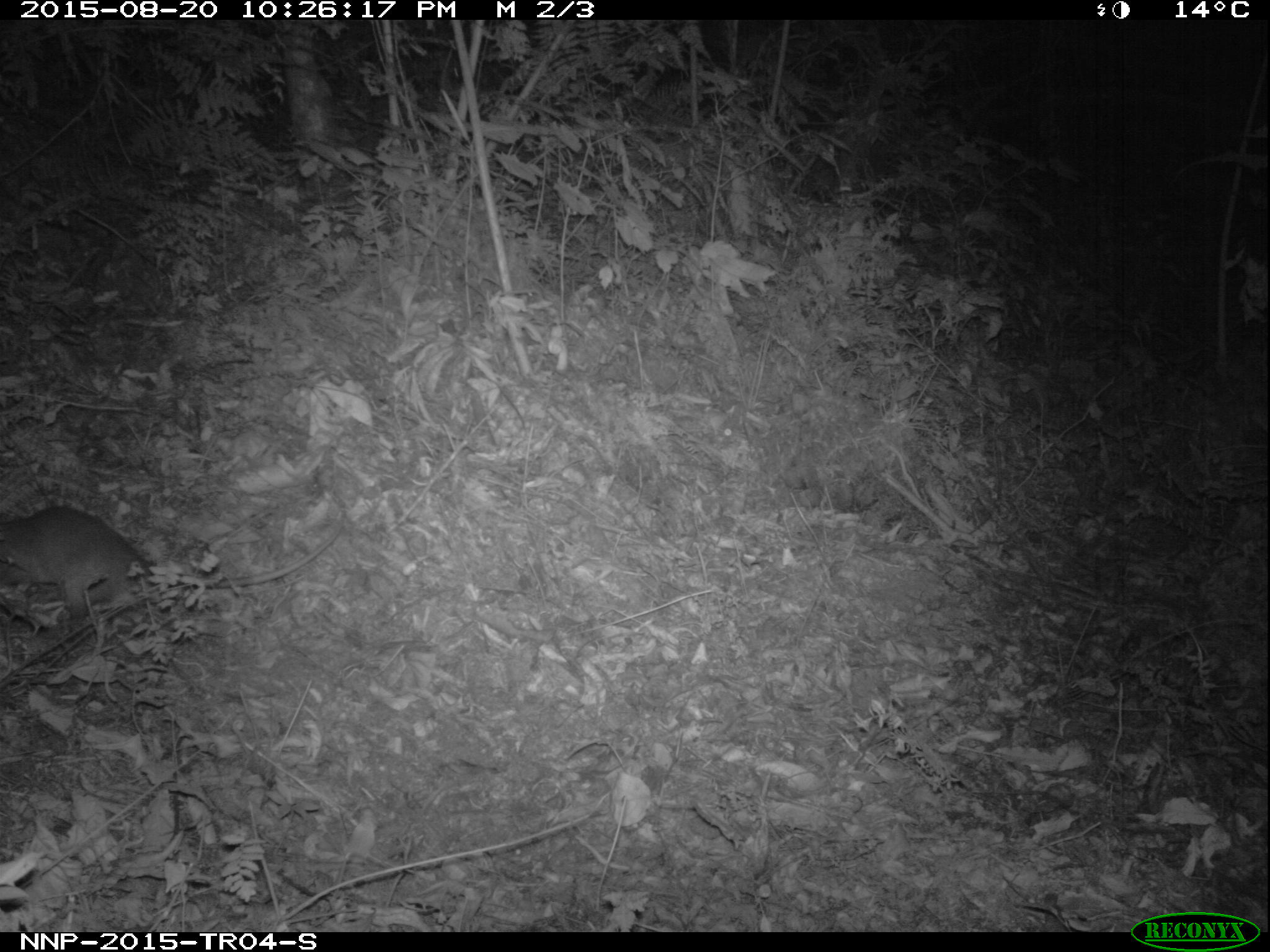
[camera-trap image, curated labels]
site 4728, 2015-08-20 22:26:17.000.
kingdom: Animalia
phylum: Chordata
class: Mammalia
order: Rodentia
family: Nesomyidae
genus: Cricetomys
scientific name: Cricetomys gambianus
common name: african giant pouched rat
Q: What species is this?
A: Cricetomys gambianus (african giant pouched rat).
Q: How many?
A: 1.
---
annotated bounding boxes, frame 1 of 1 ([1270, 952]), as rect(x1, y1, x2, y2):
cricetomys gambianus: rect(0, 503, 340, 629)